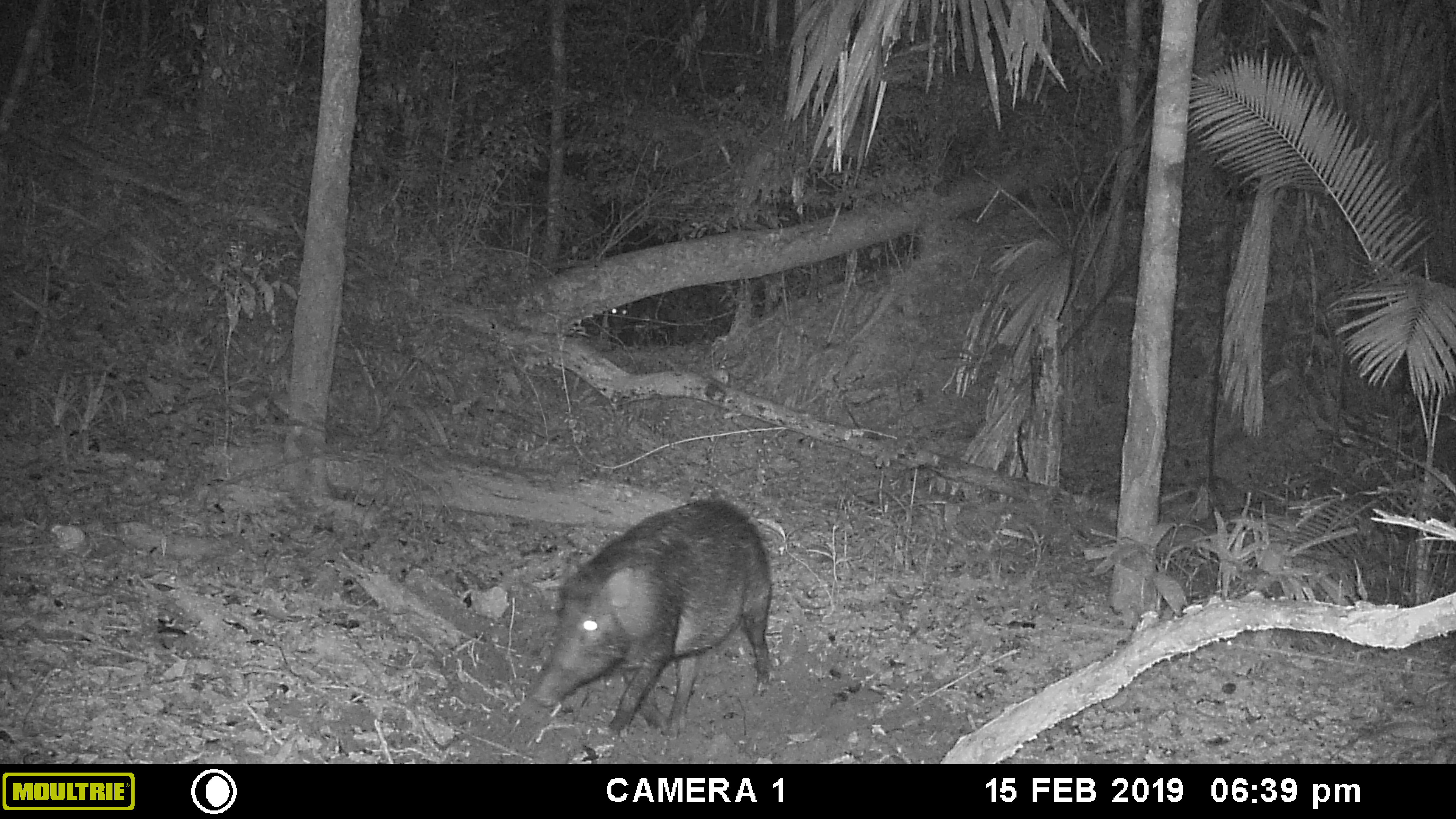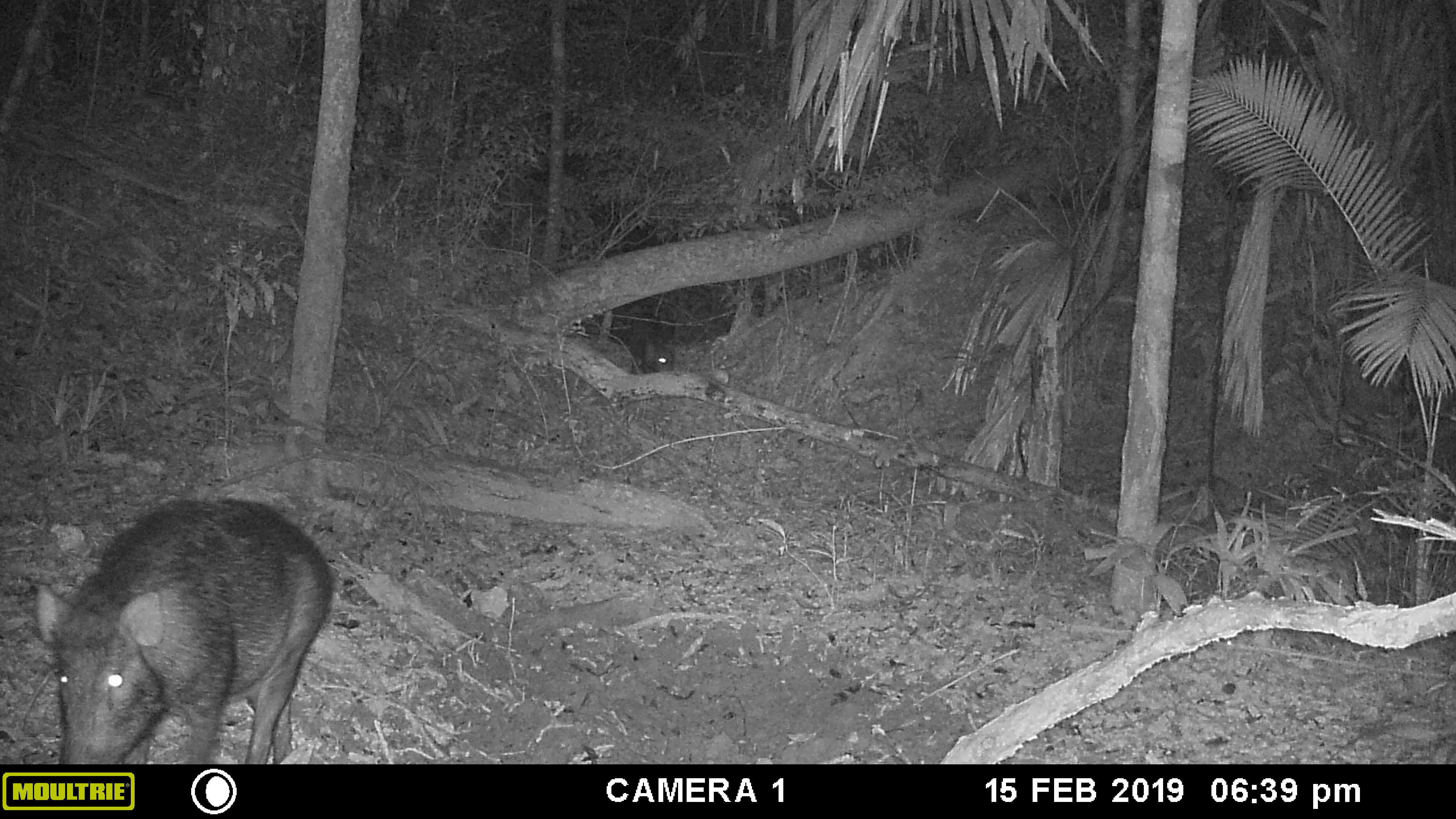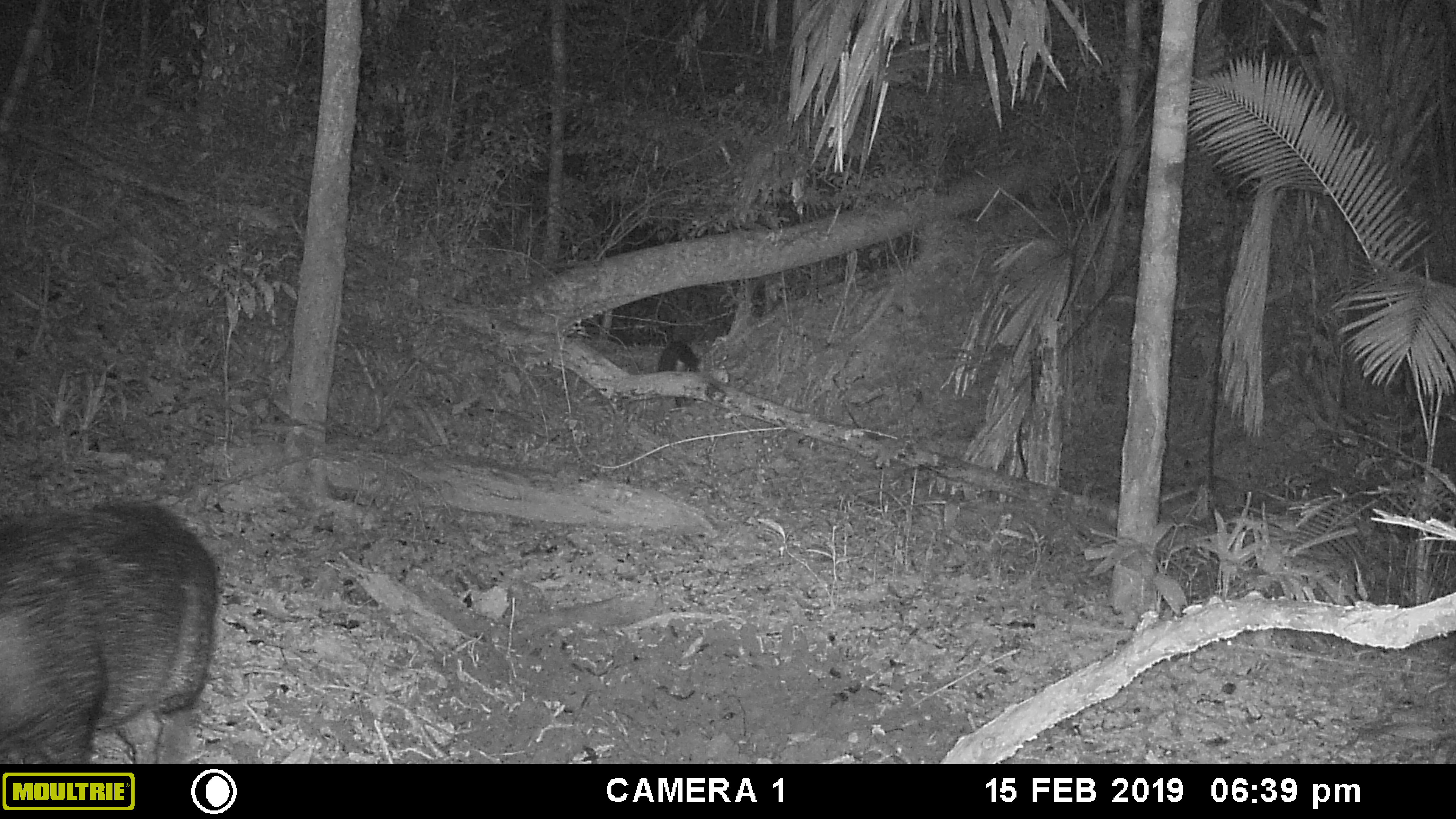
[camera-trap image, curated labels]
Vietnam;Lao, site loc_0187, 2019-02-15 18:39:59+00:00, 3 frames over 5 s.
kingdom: Animalia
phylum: Chordata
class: Mammalia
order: Artiodactyla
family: Suidae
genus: Sus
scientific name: Sus scrofa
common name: eurasian wild pig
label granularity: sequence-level